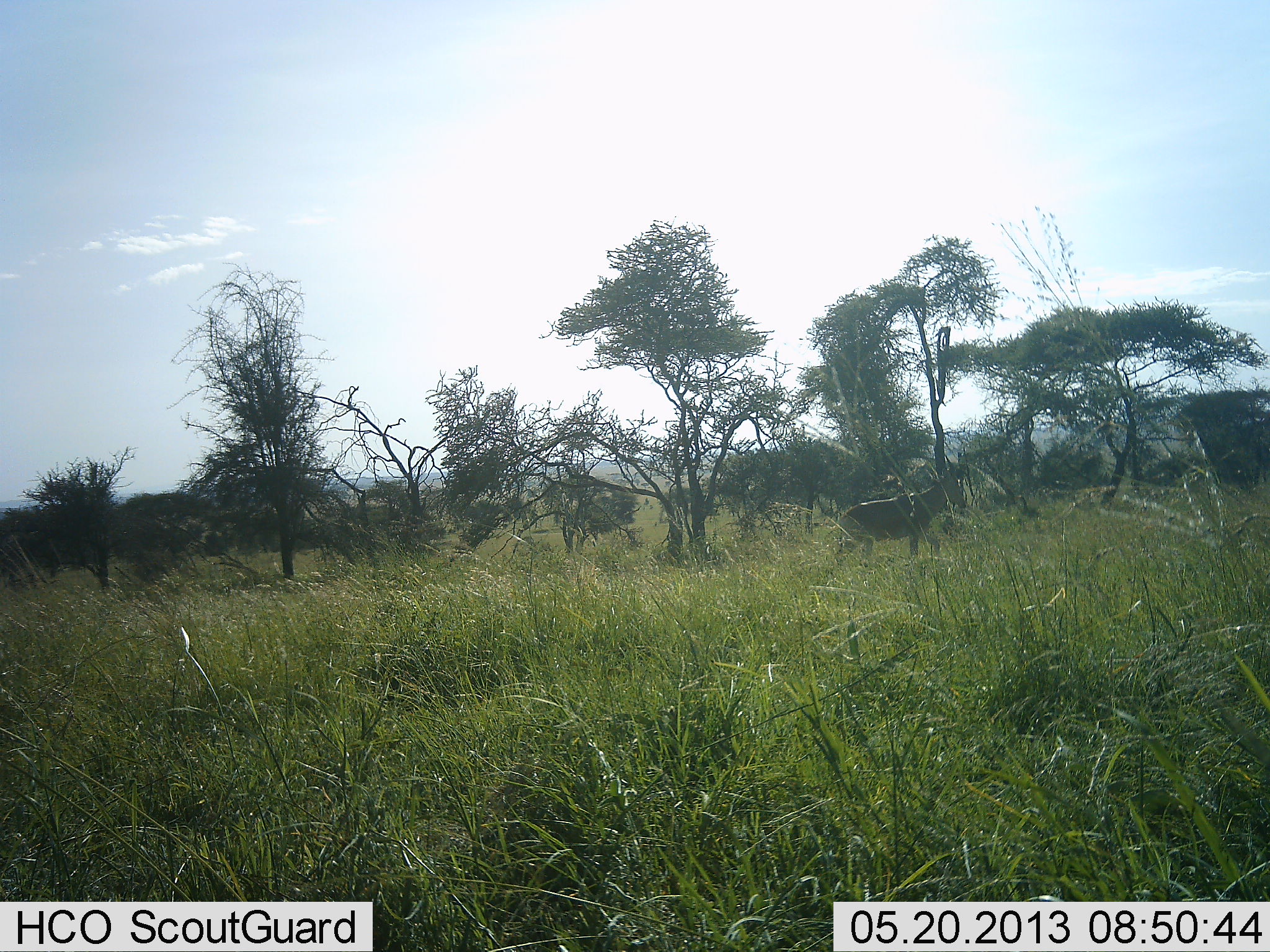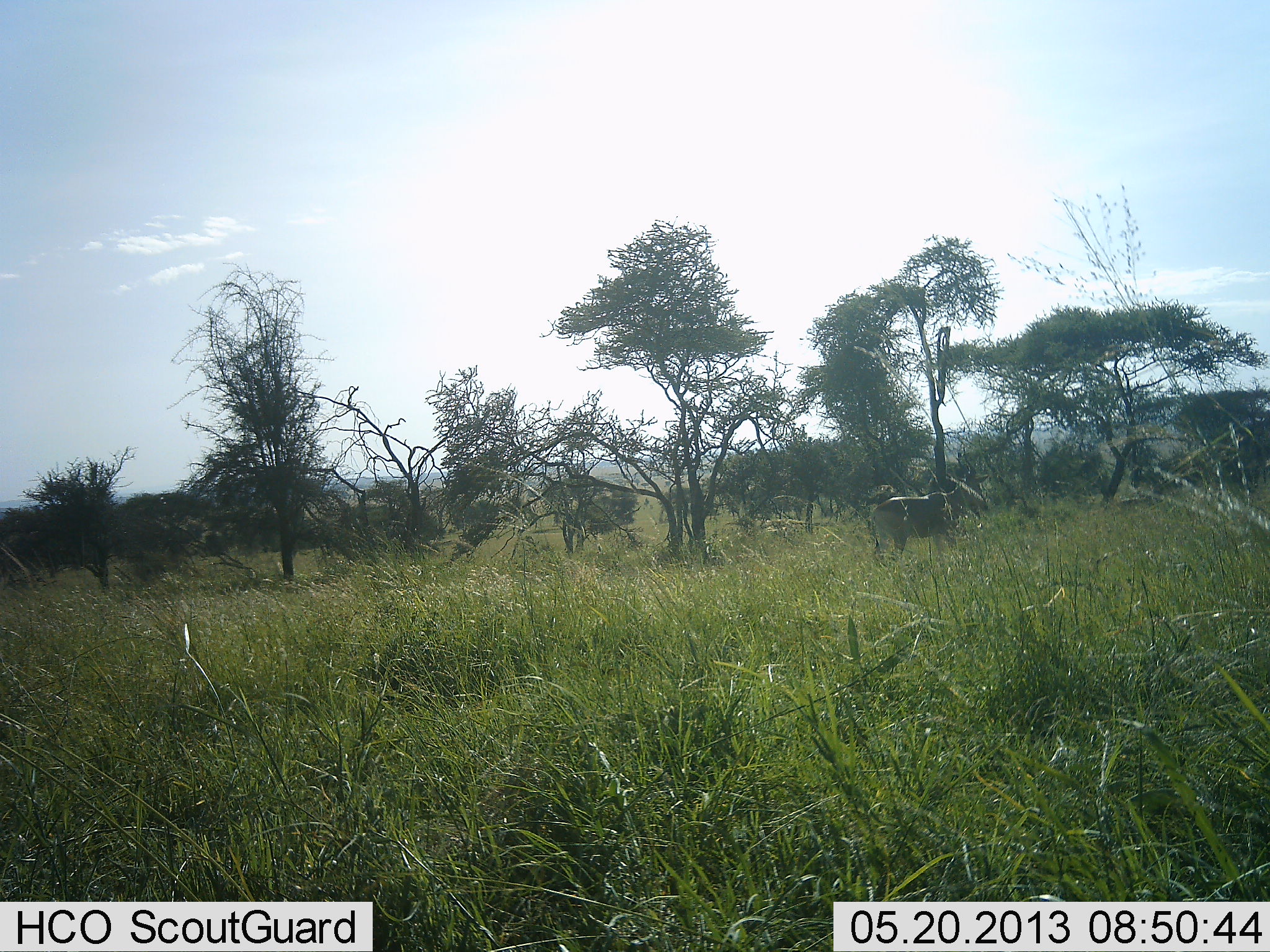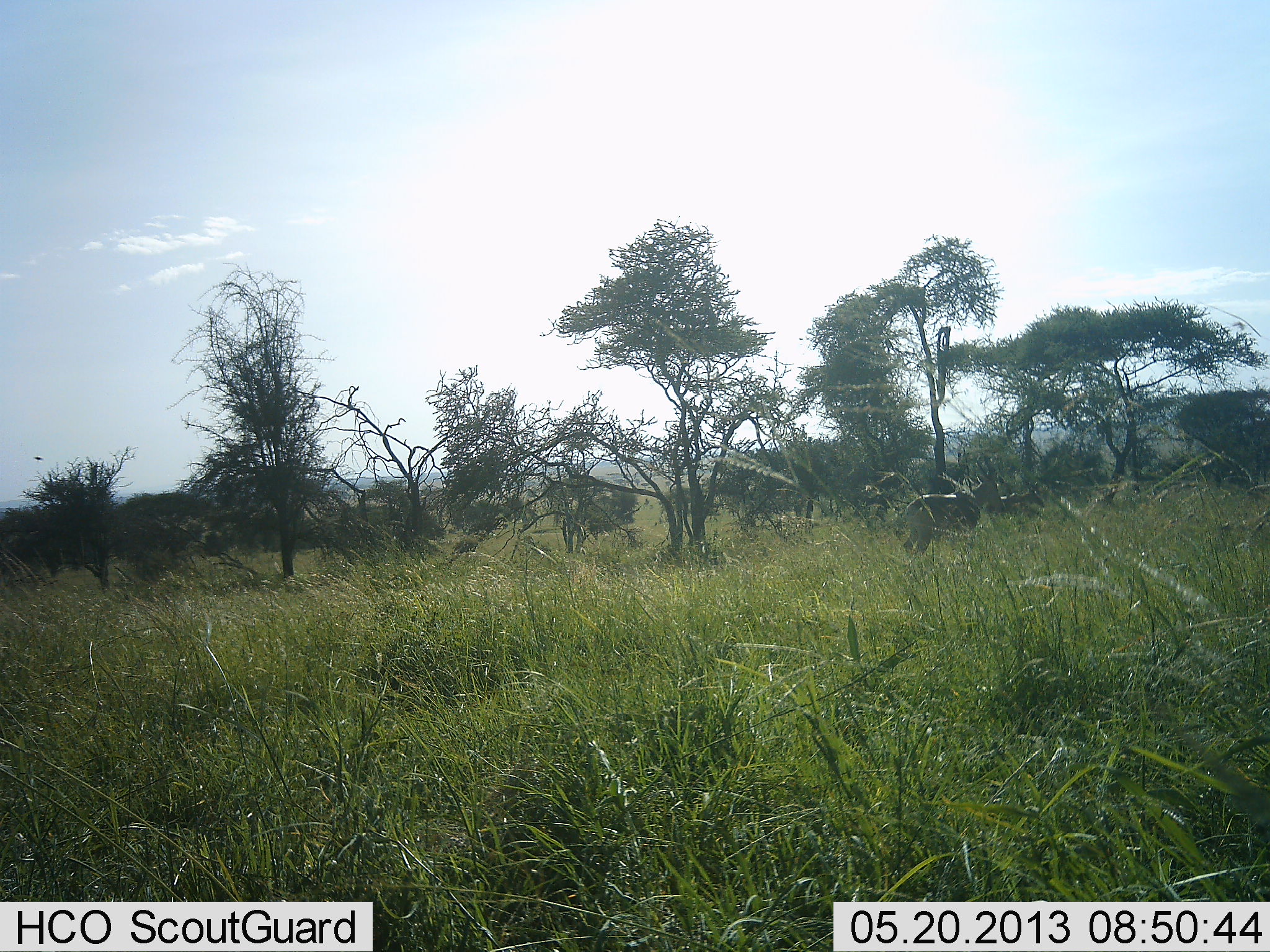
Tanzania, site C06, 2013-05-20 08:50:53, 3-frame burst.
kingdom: Animalia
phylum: Chordata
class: Mammalia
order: Artiodactyla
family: Bovidae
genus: Alcelaphus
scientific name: Alcelaphus buselaphus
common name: hartebeest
Hartebeest (Alcelaphus buselaphus), count 1. Behavior (volunteer vote fractions): standing 0%, resting 0%, moving 100%, interacting 0%. Young present (vote fraction): 0%. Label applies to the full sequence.